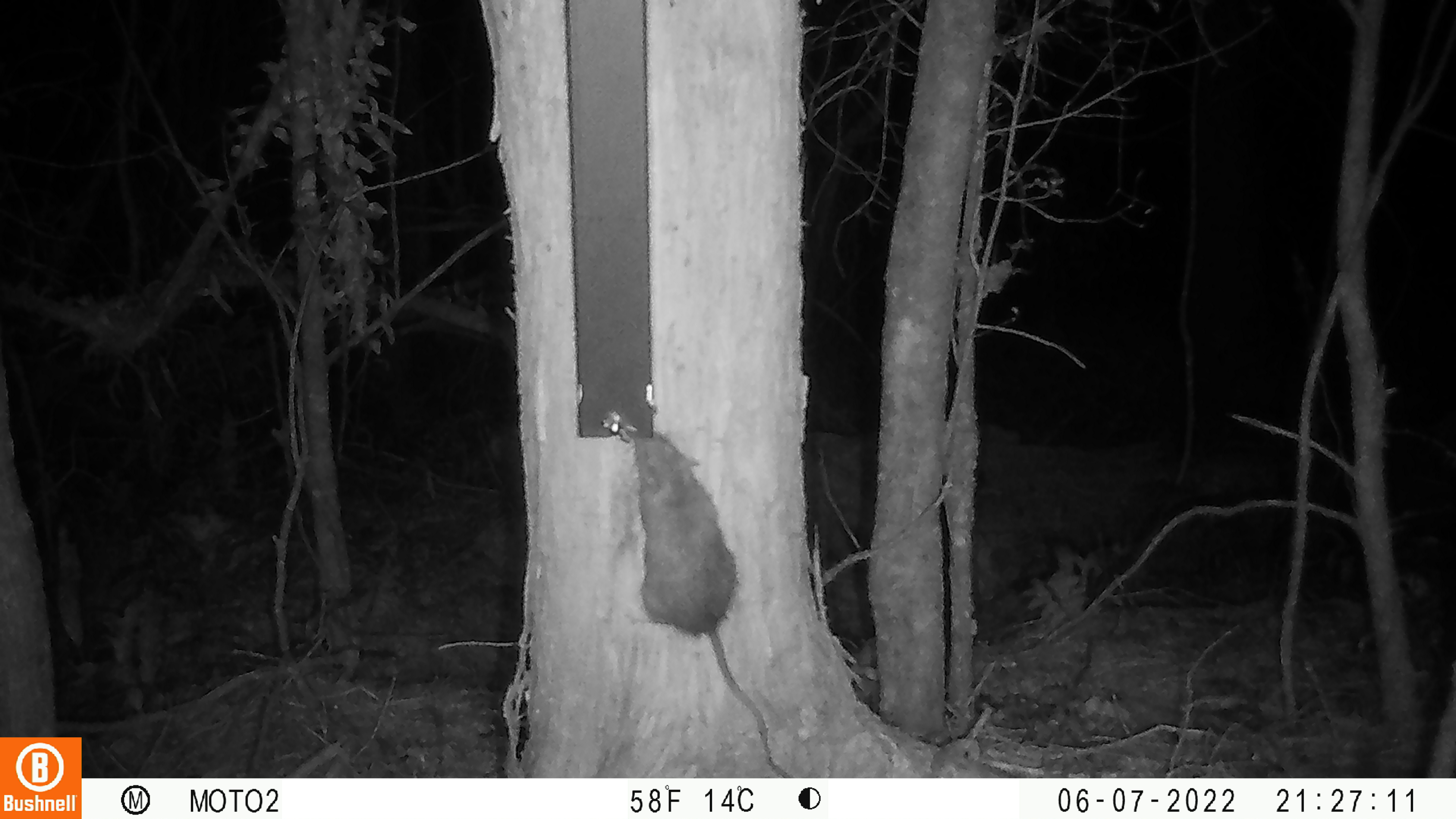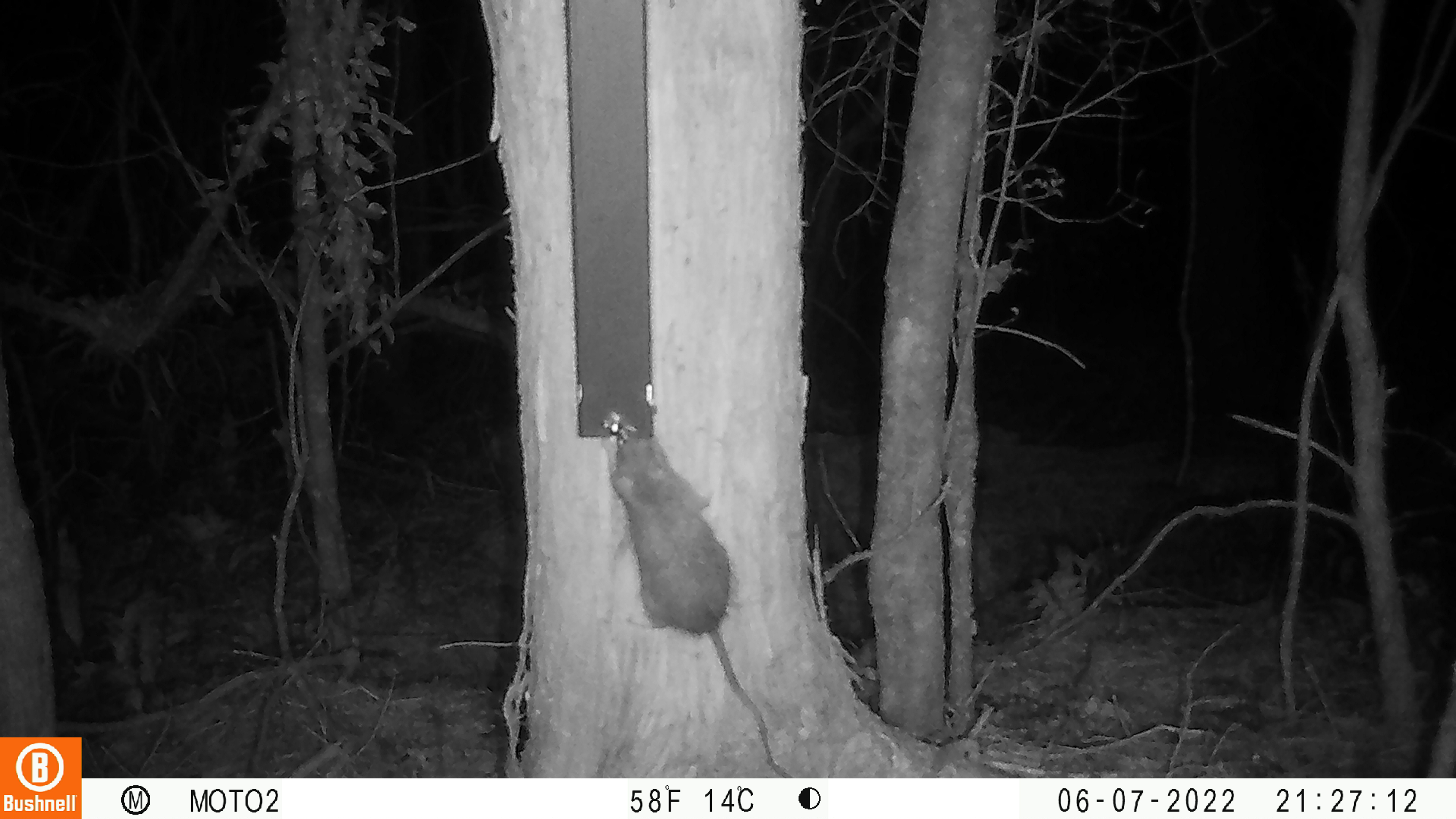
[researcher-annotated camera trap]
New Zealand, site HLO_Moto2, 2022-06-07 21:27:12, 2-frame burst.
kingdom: Animalia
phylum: Chordata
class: Mammalia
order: Rodentia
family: Muridae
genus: Rattus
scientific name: Rattus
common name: rat